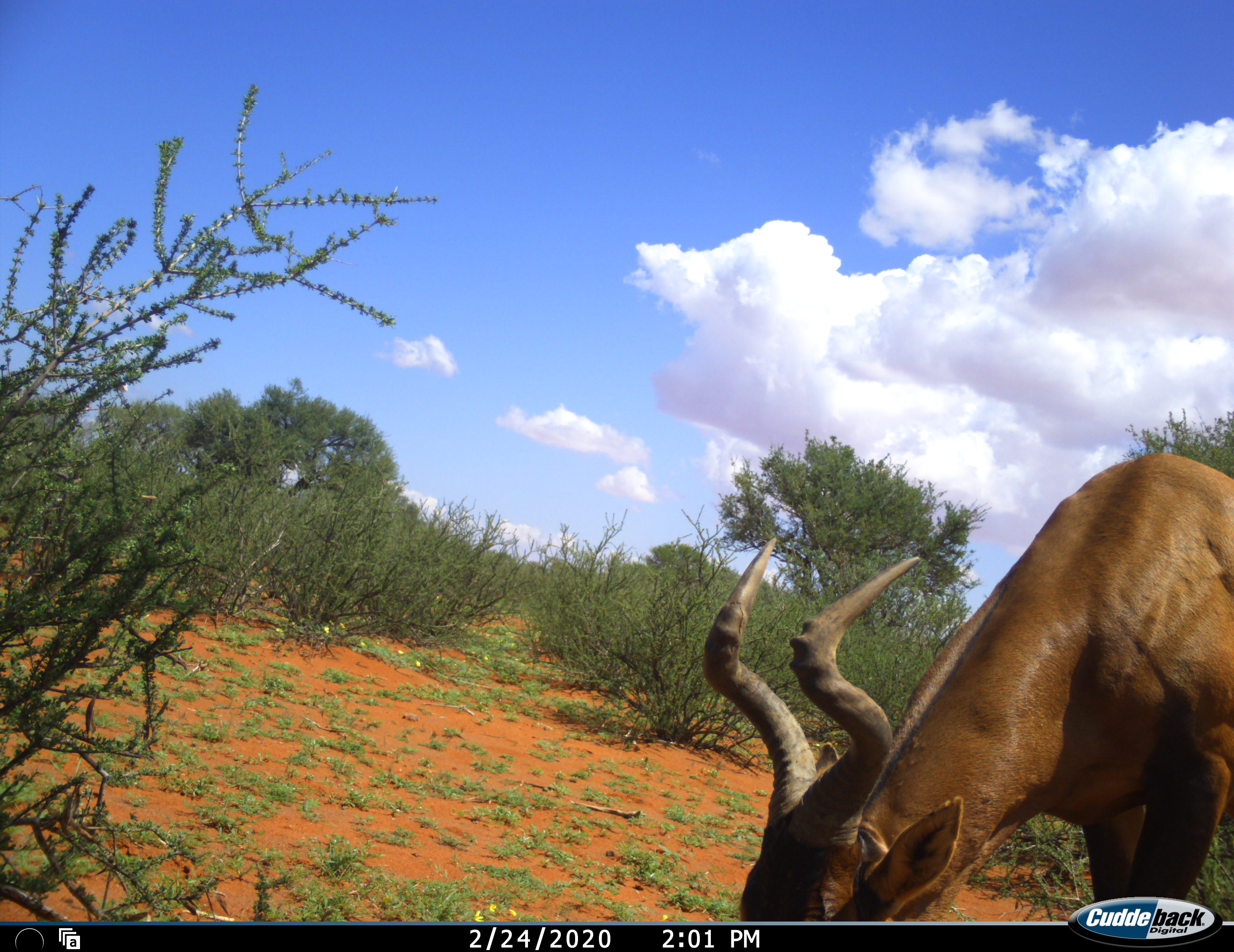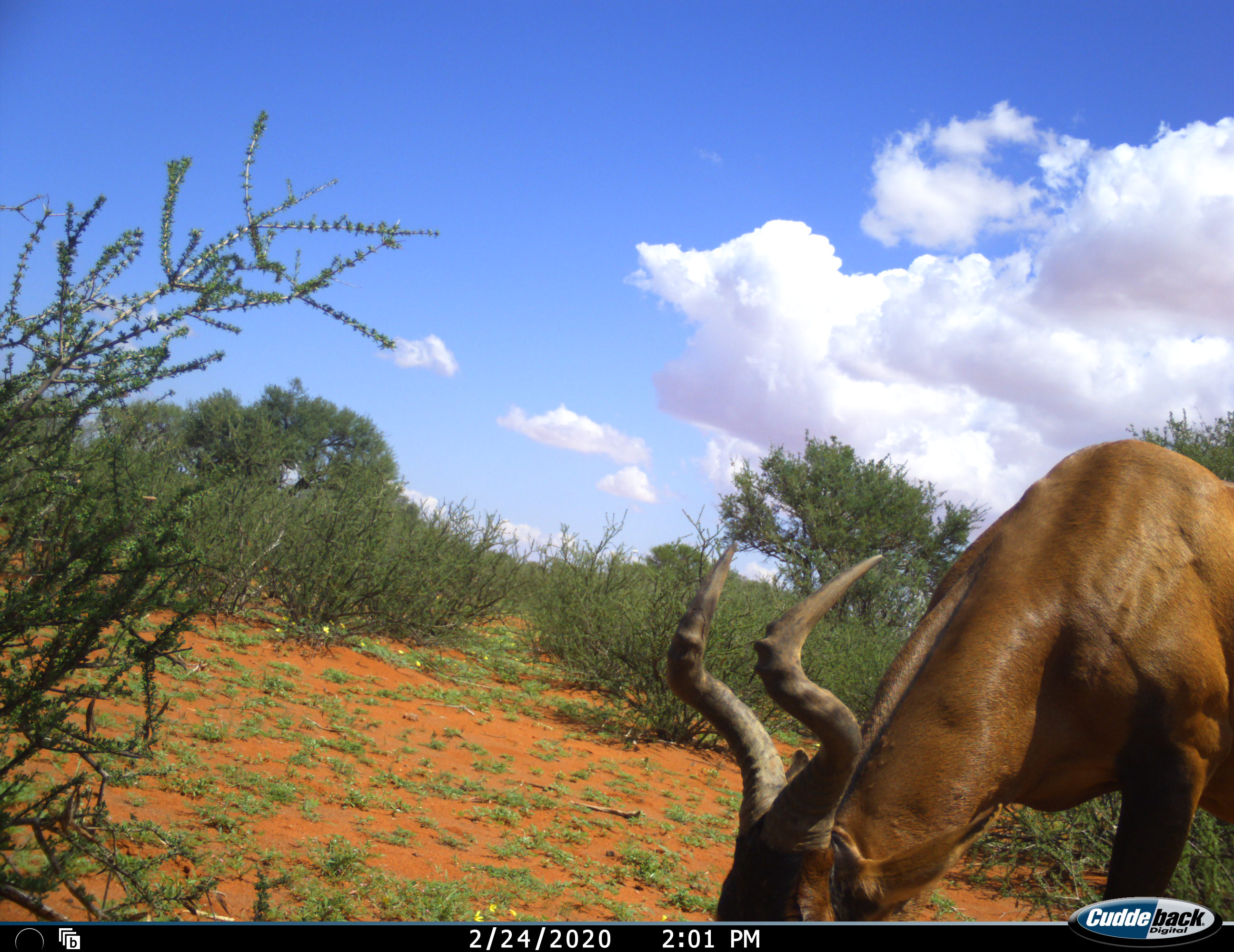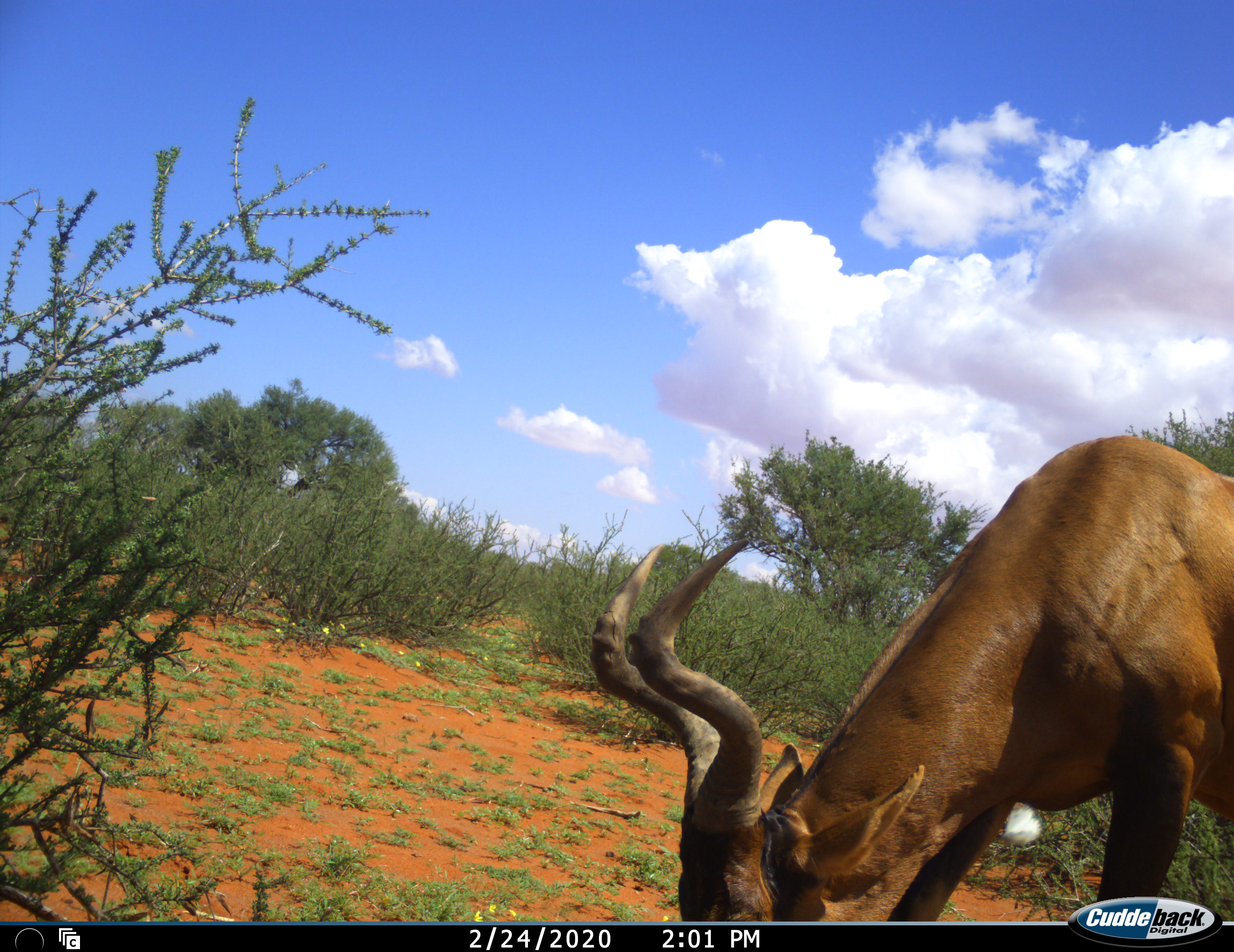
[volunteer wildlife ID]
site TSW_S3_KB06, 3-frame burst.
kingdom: Animalia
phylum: Chordata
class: Mammalia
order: Artiodactyla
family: Bovidae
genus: Alcelaphus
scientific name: Alcelaphus buselaphus caama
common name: red hartebeest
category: hartebeestred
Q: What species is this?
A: Hartebeestred (red hartebeest) (Alcelaphus buselaphus caama).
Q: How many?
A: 1.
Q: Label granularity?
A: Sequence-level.